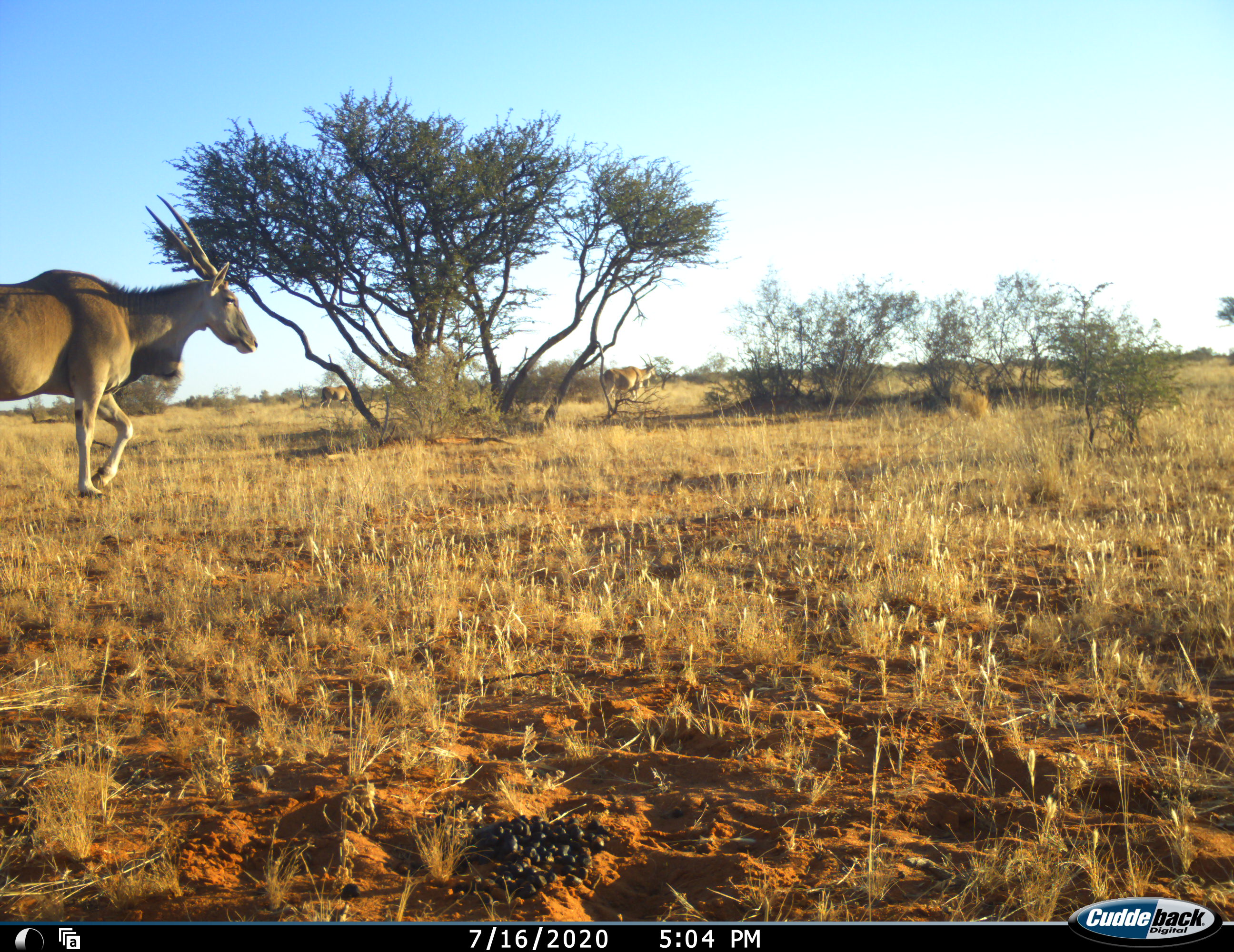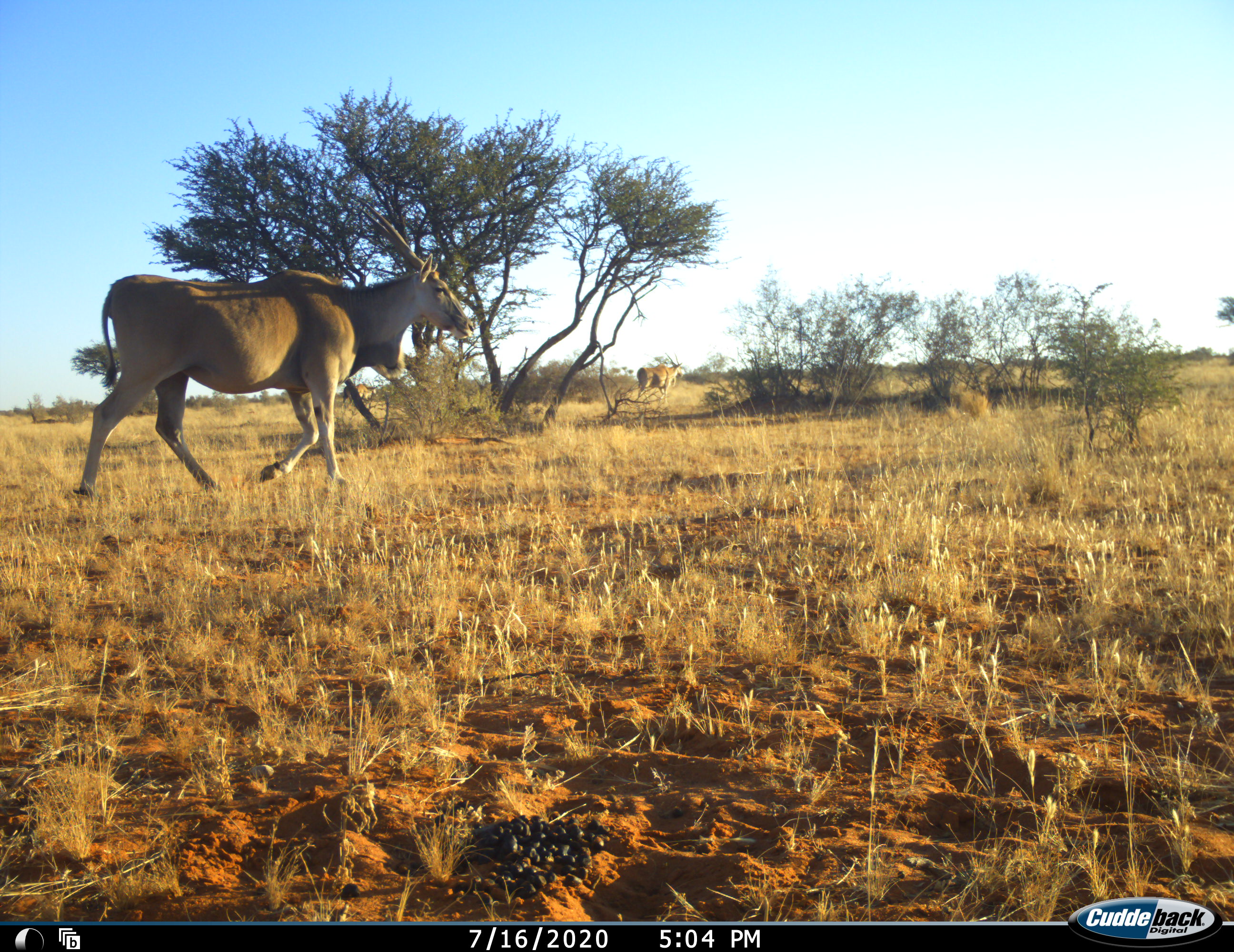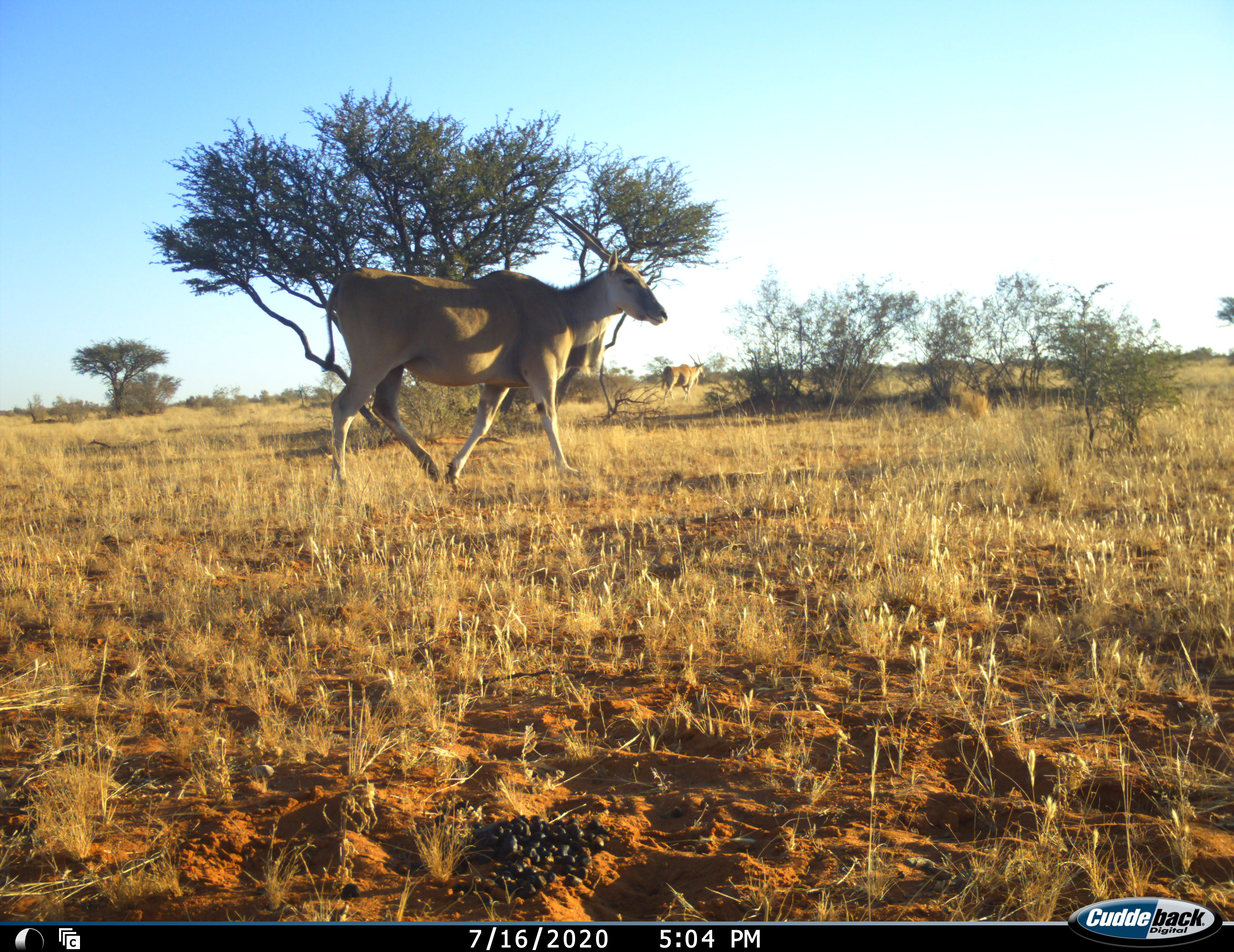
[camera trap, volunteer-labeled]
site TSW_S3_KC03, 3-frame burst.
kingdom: Animalia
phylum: Chordata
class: Mammalia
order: Artiodactyla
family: Bovidae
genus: Tragelaphus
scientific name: Tragelaphus oryx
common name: eland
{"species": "eland (Tragelaphus oryx)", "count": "3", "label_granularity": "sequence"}